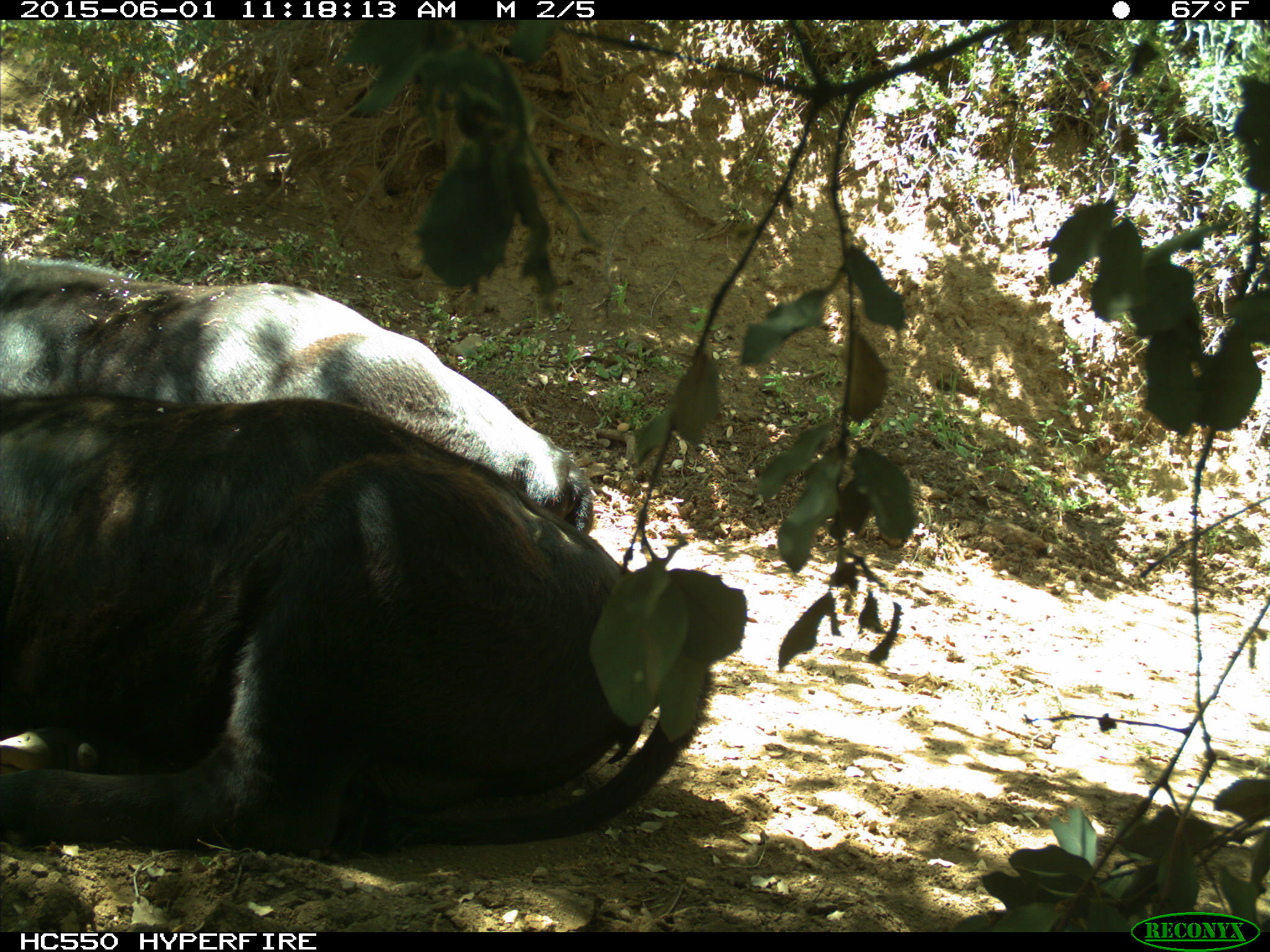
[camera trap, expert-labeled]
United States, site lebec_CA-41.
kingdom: Animalia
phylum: Chordata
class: Mammalia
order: Artiodactyla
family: Bovidae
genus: Bos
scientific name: Bos taurus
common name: domestic cow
Bos taurus (domestic cow).